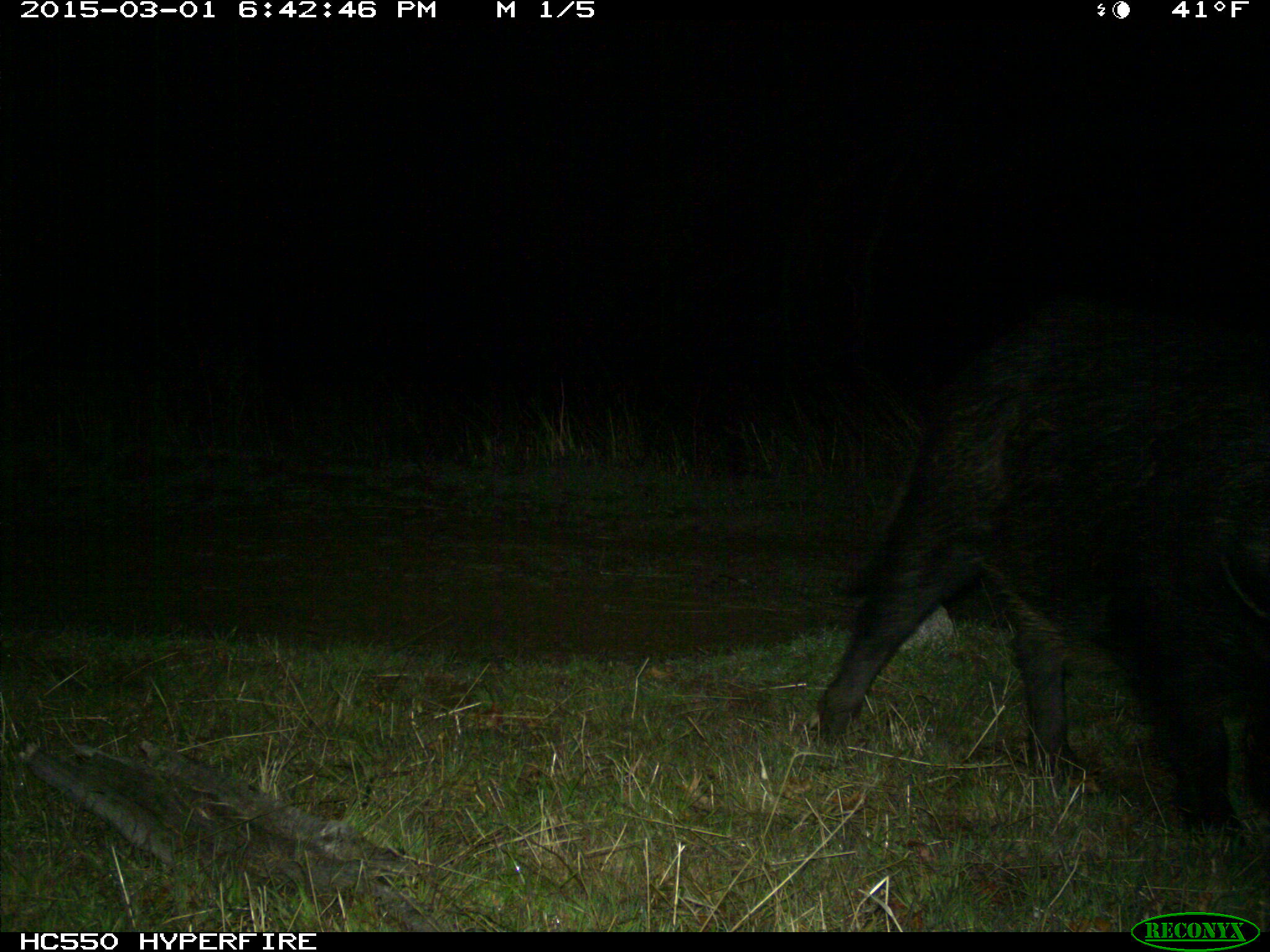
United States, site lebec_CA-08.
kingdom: Animalia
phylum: Chordata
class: Mammalia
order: Artiodactyla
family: Suidae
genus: Sus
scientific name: Sus scrofa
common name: wild boar